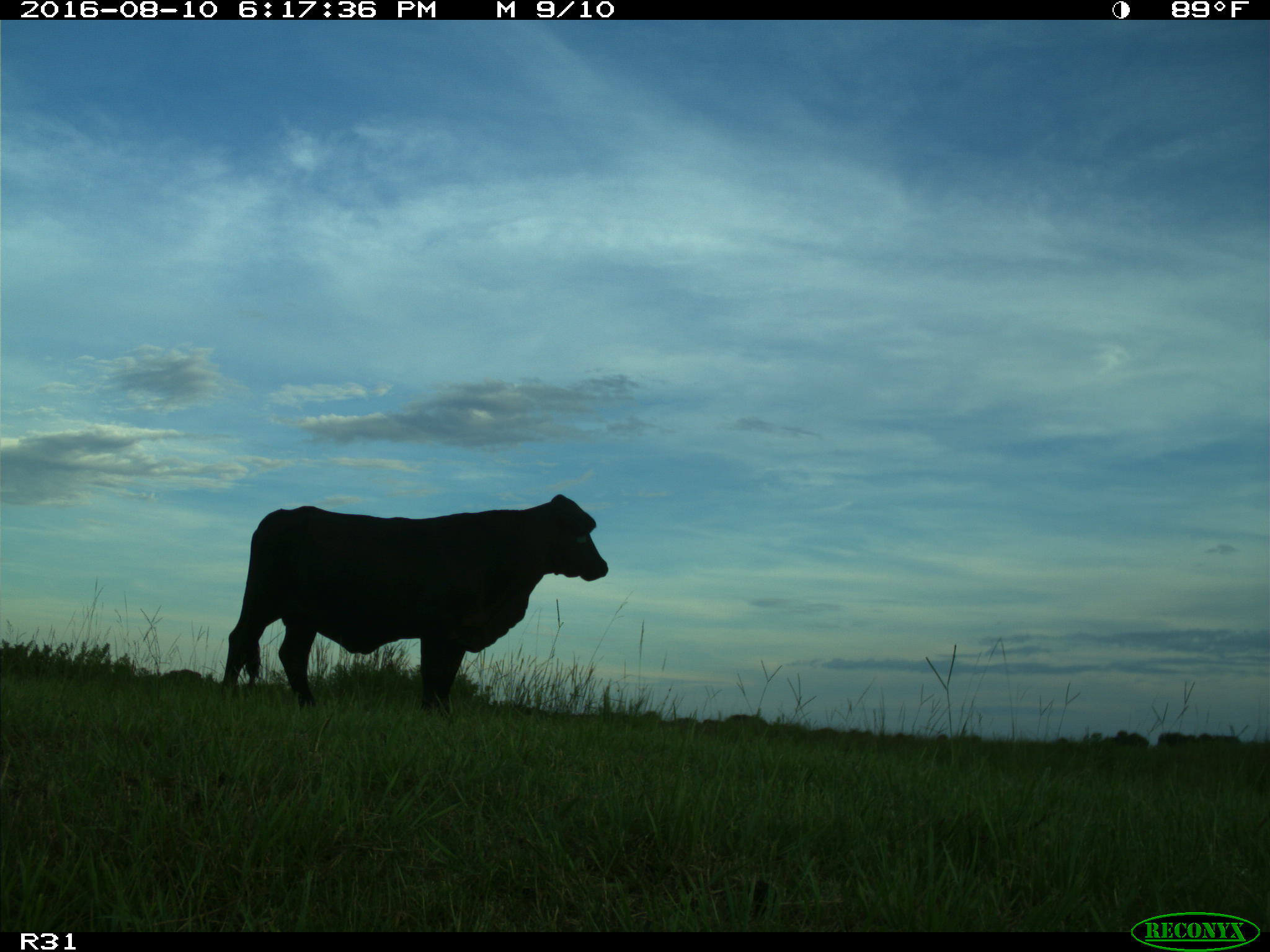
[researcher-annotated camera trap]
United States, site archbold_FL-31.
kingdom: Animalia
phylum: Chordata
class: Mammalia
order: Artiodactyla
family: Bovidae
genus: Bos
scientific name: Bos taurus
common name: domestic cow